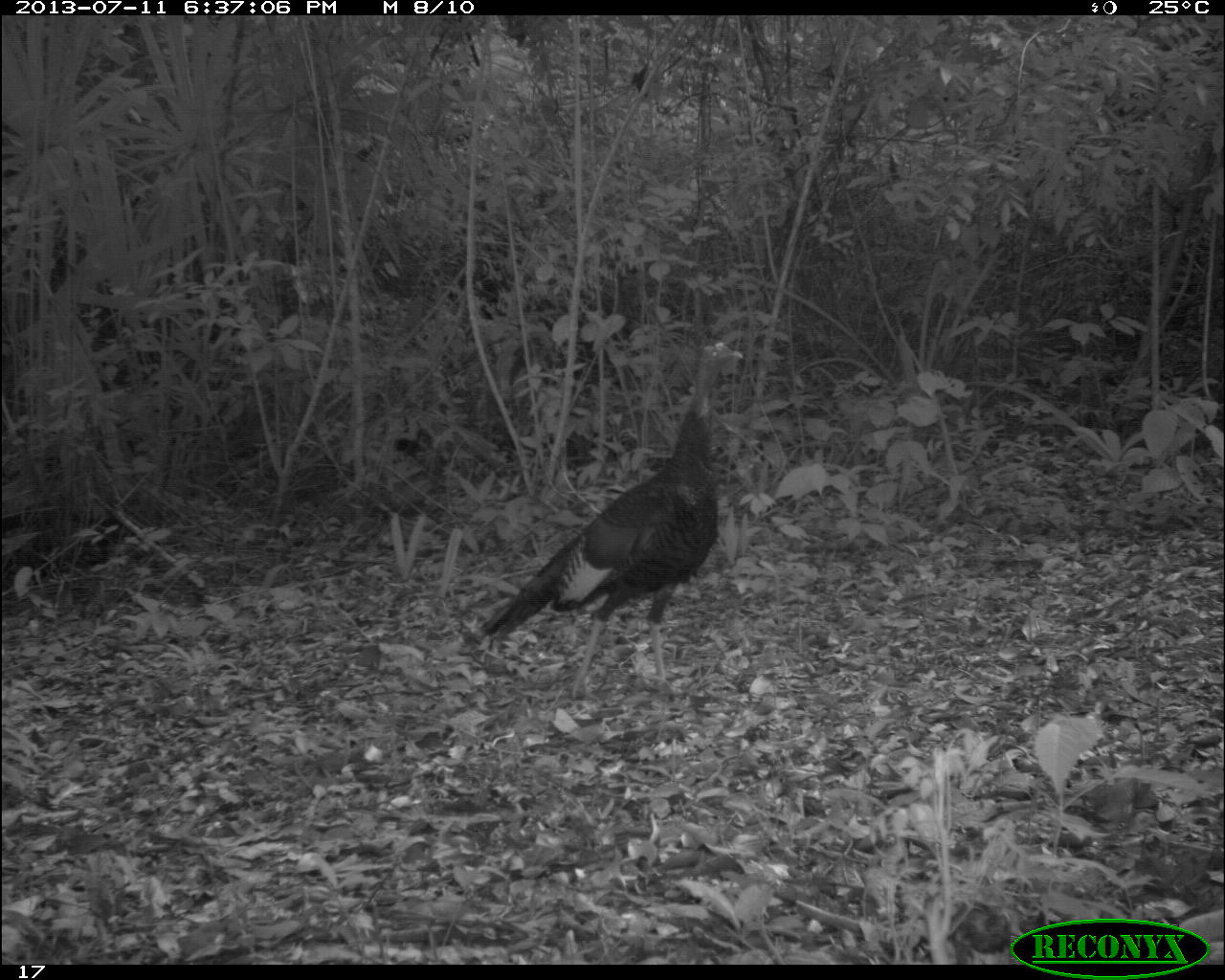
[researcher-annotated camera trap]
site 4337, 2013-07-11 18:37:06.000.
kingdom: Animalia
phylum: Chordata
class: Aves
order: Galliformes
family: Phasianidae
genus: Meleagris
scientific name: Meleagris ocellata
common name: ocellated turkey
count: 2